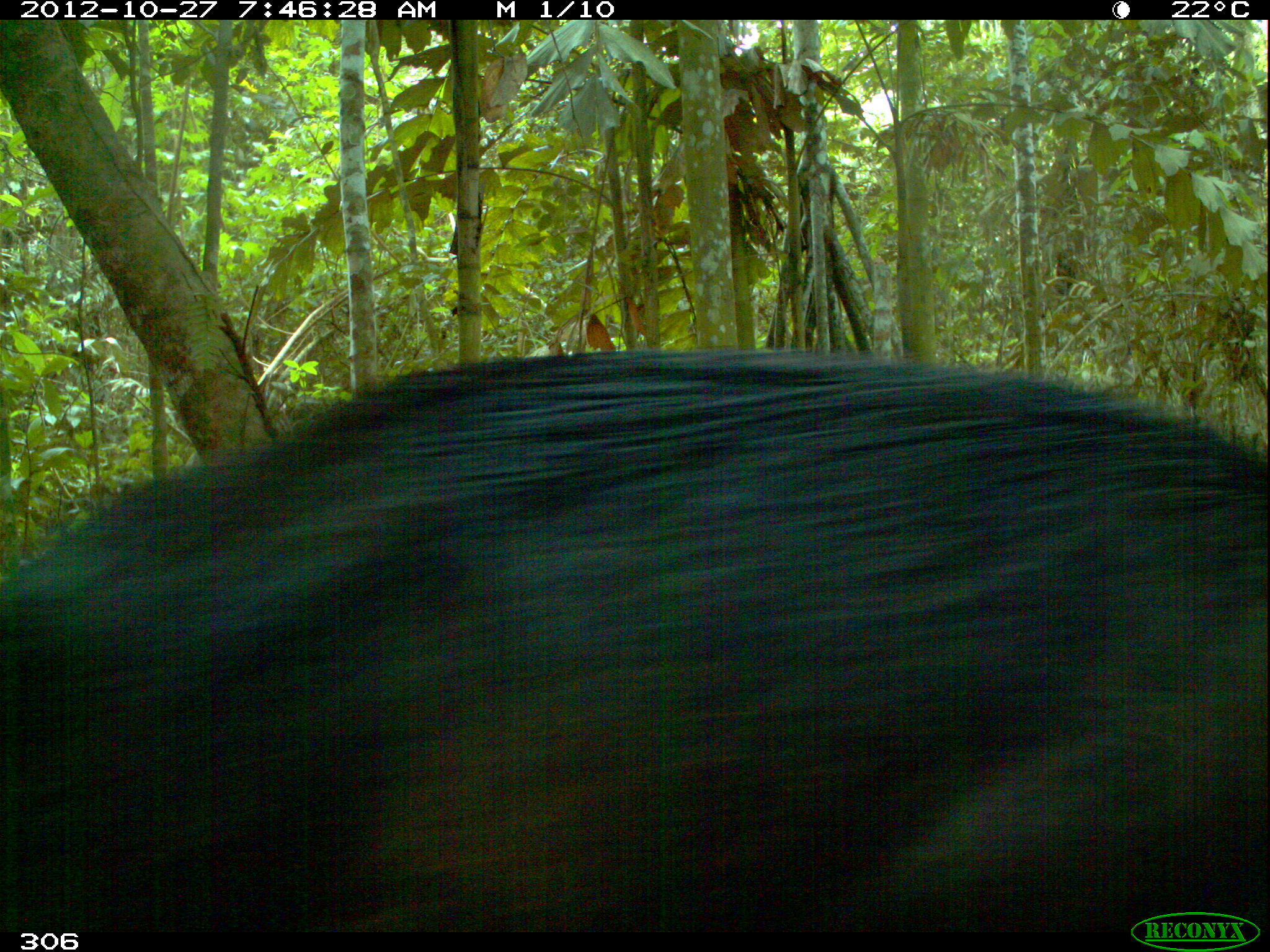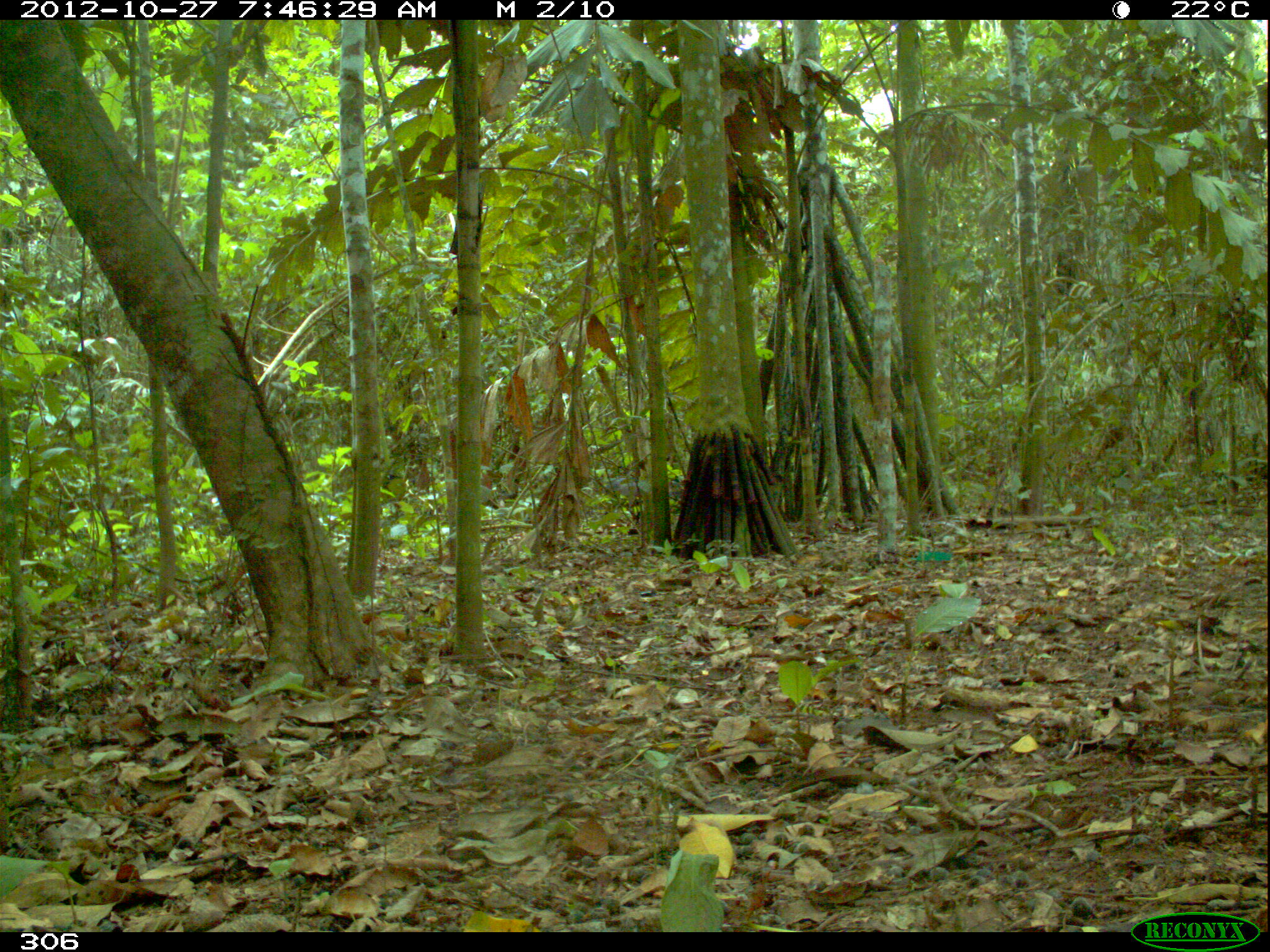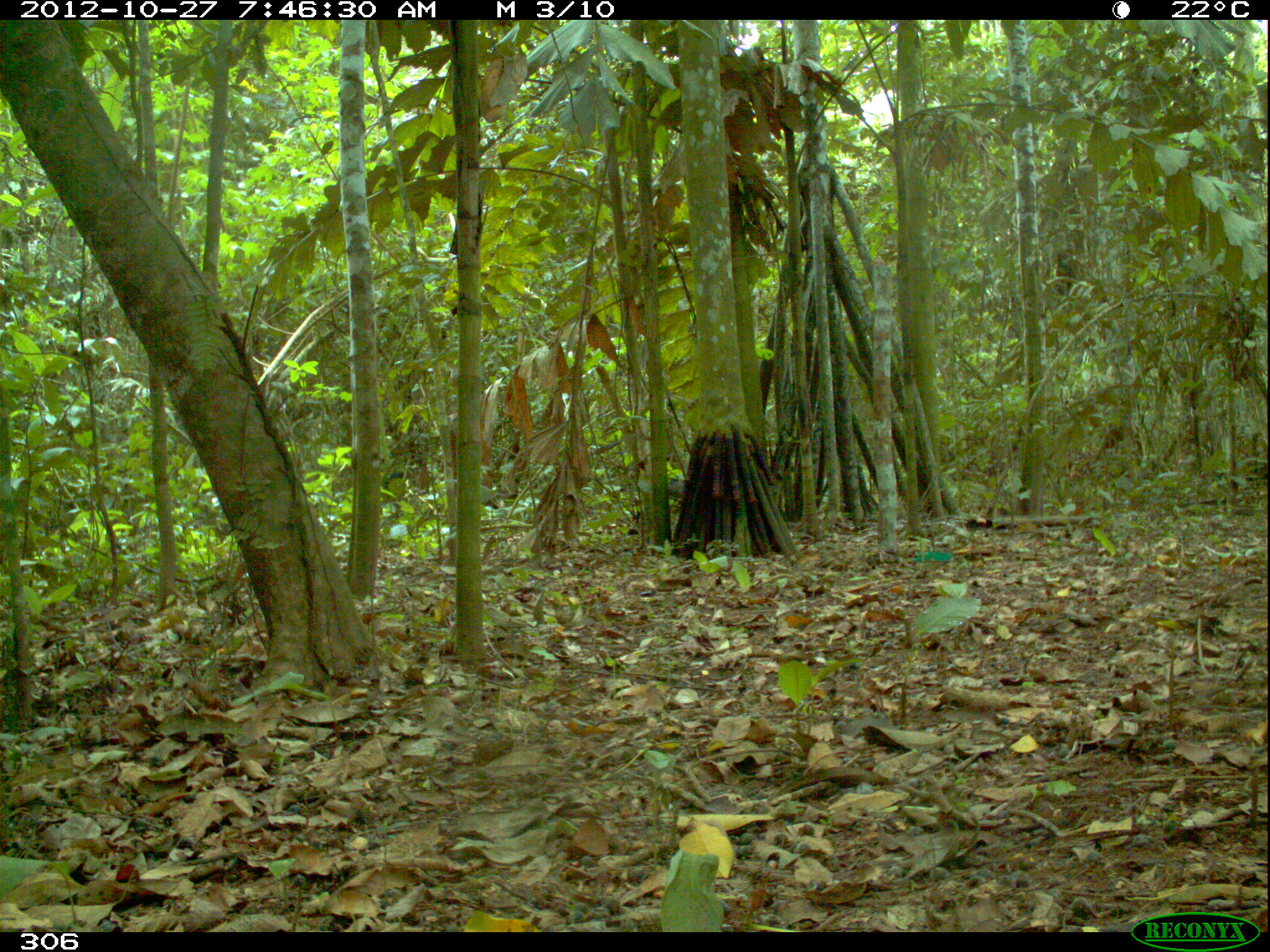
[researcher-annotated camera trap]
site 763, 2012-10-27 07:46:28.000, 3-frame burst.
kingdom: Animalia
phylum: Chordata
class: Mammalia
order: Artiodactyla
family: Tayassuidae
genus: Tayassu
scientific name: Tayassu pecari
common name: white-lipped peccary